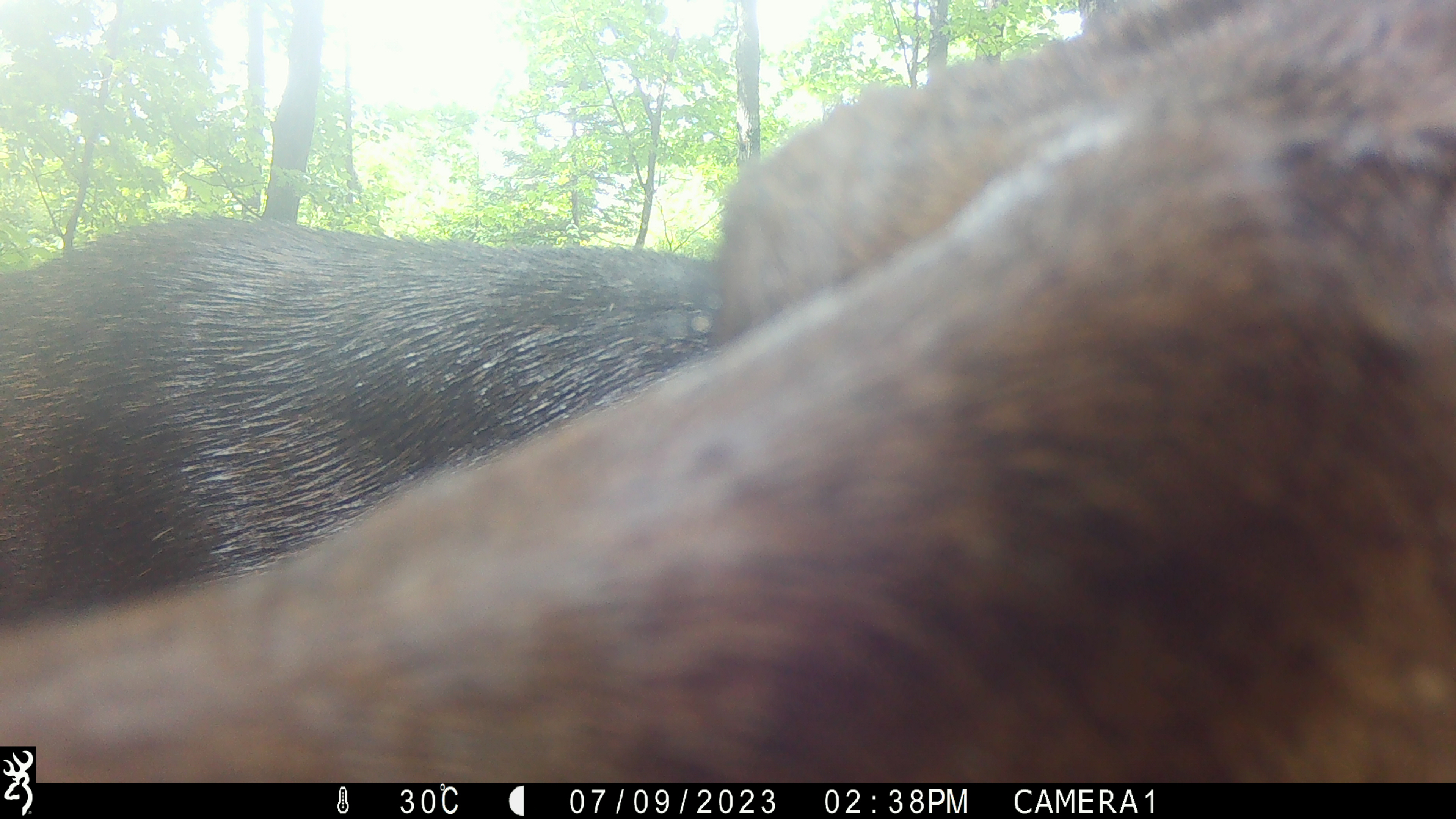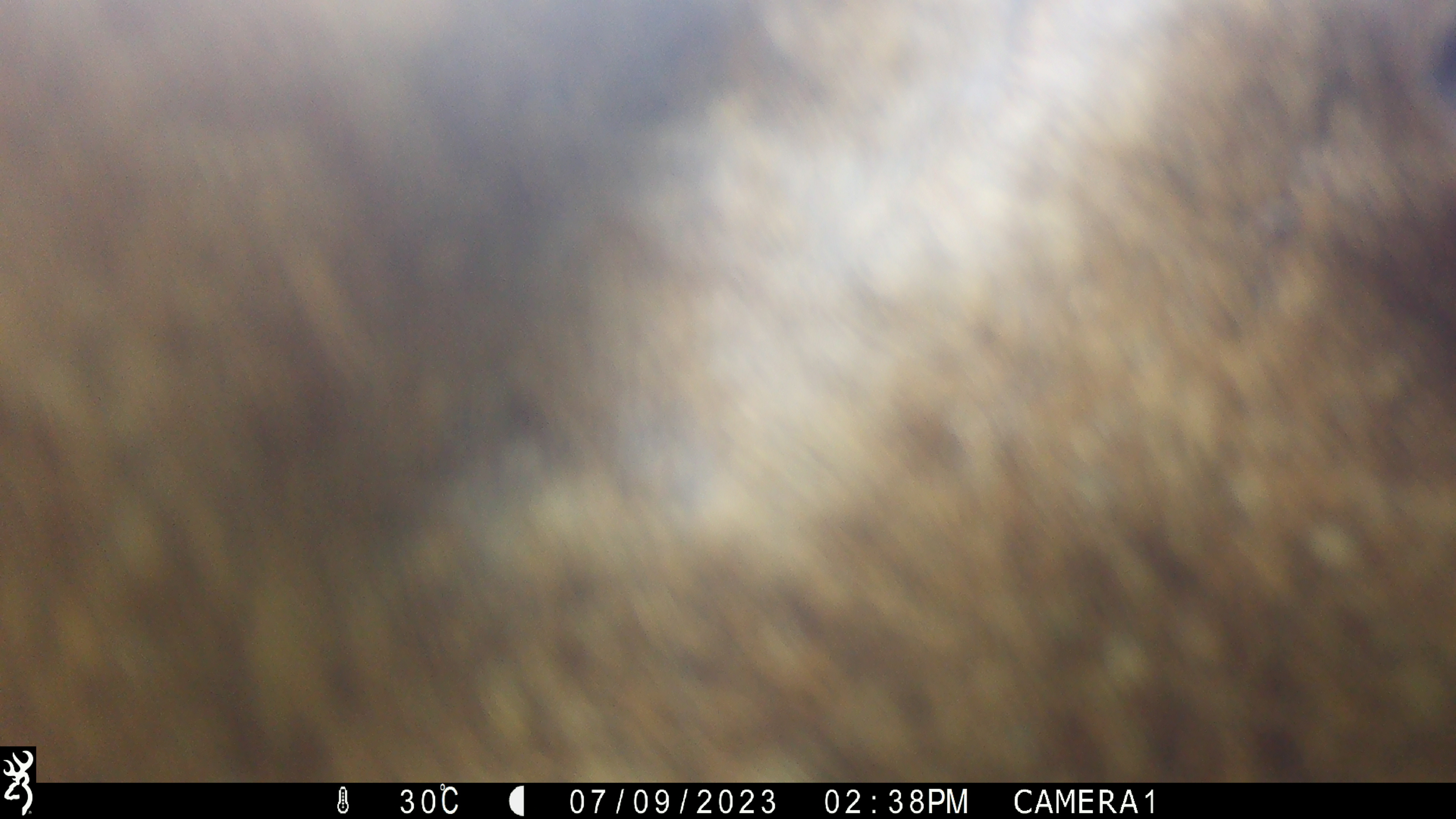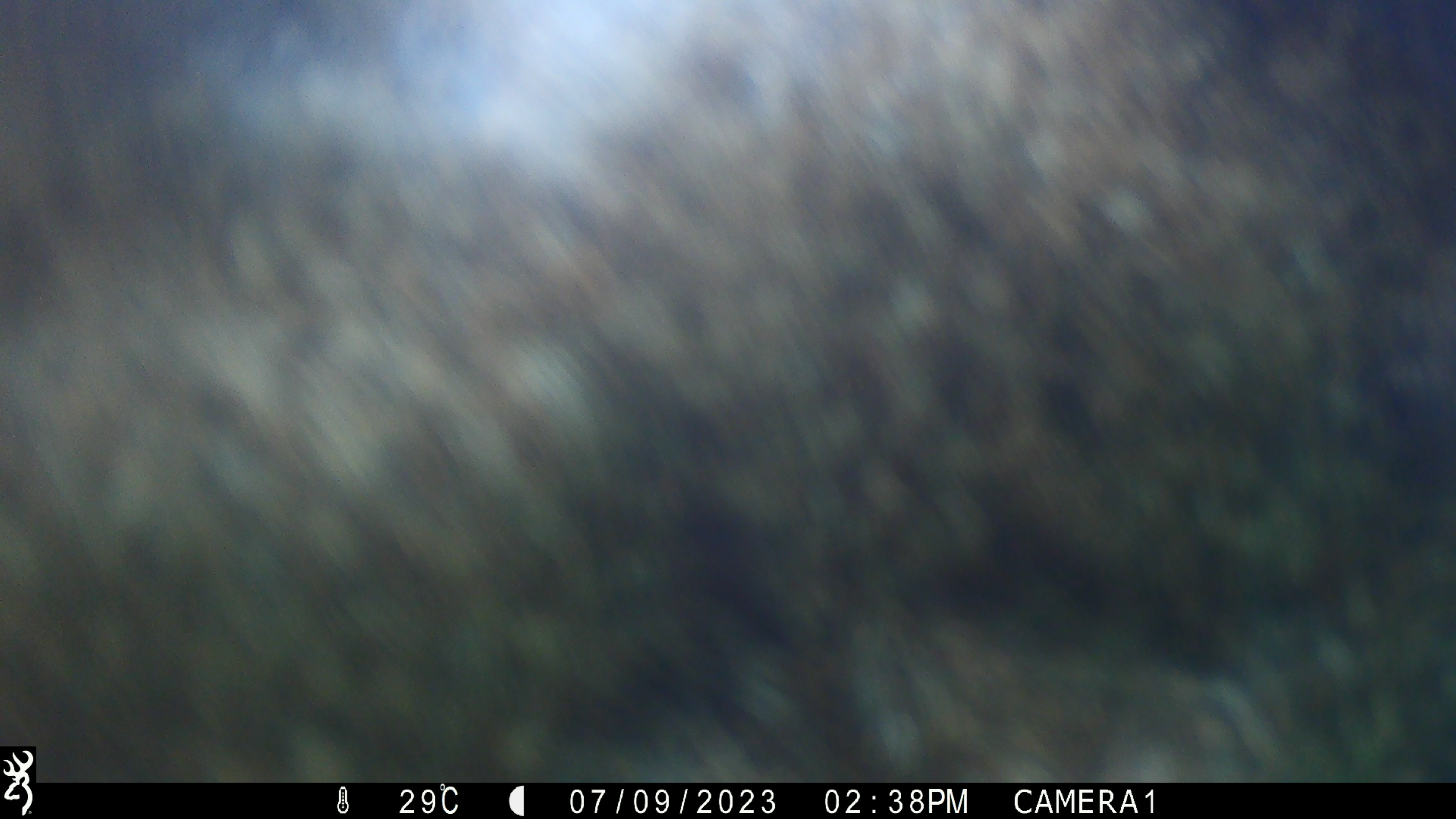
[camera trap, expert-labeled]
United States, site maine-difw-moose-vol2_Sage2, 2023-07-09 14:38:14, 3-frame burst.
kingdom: Animalia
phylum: Chordata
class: Mammalia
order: Artiodactyla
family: Cervidae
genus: Alces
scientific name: Alces alces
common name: moose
Moose (Alces alces).